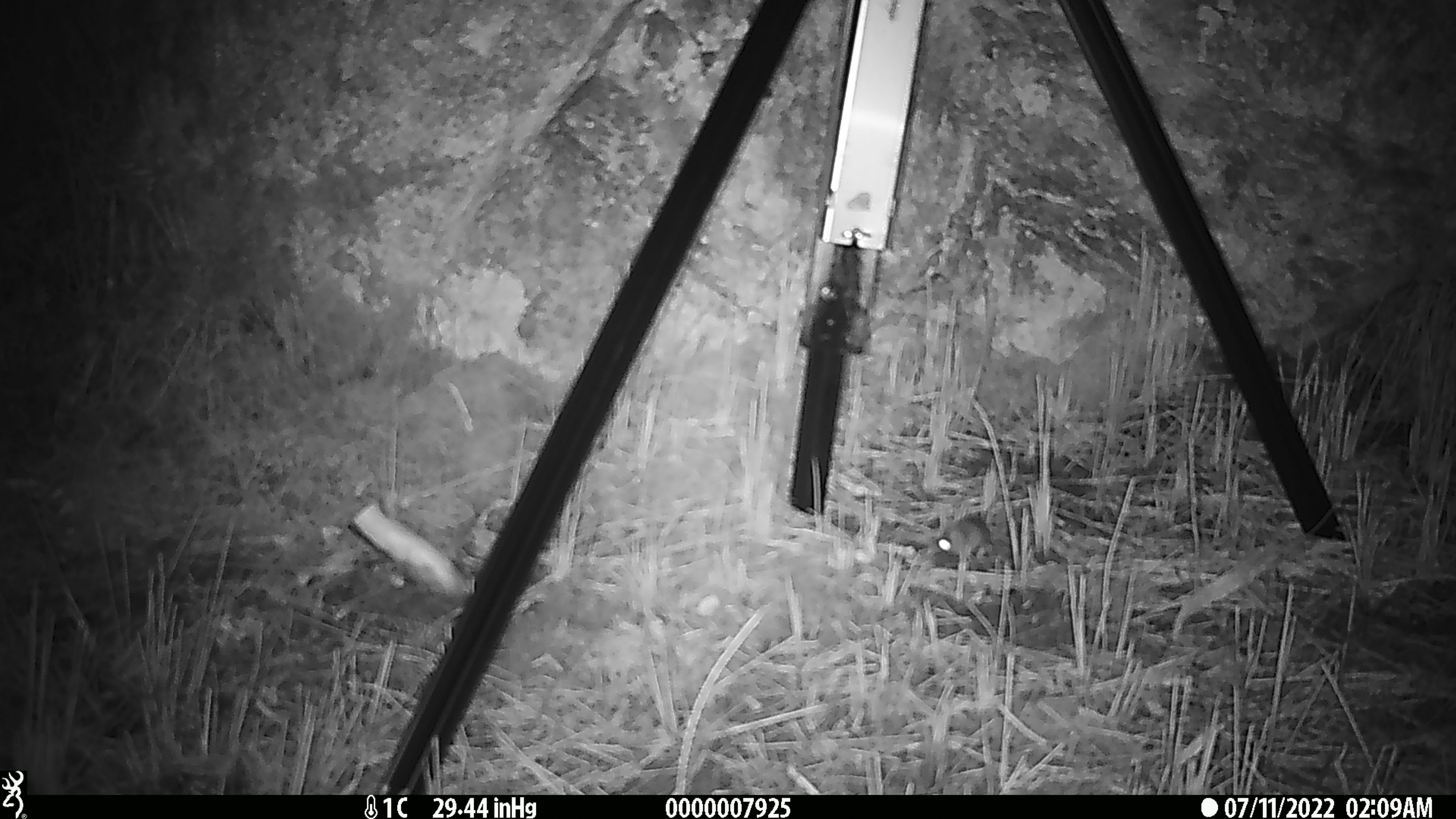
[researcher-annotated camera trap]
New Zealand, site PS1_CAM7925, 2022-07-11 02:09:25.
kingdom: Animalia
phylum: Chordata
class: Mammalia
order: Rodentia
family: Muridae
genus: Mus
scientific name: Mus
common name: mouse